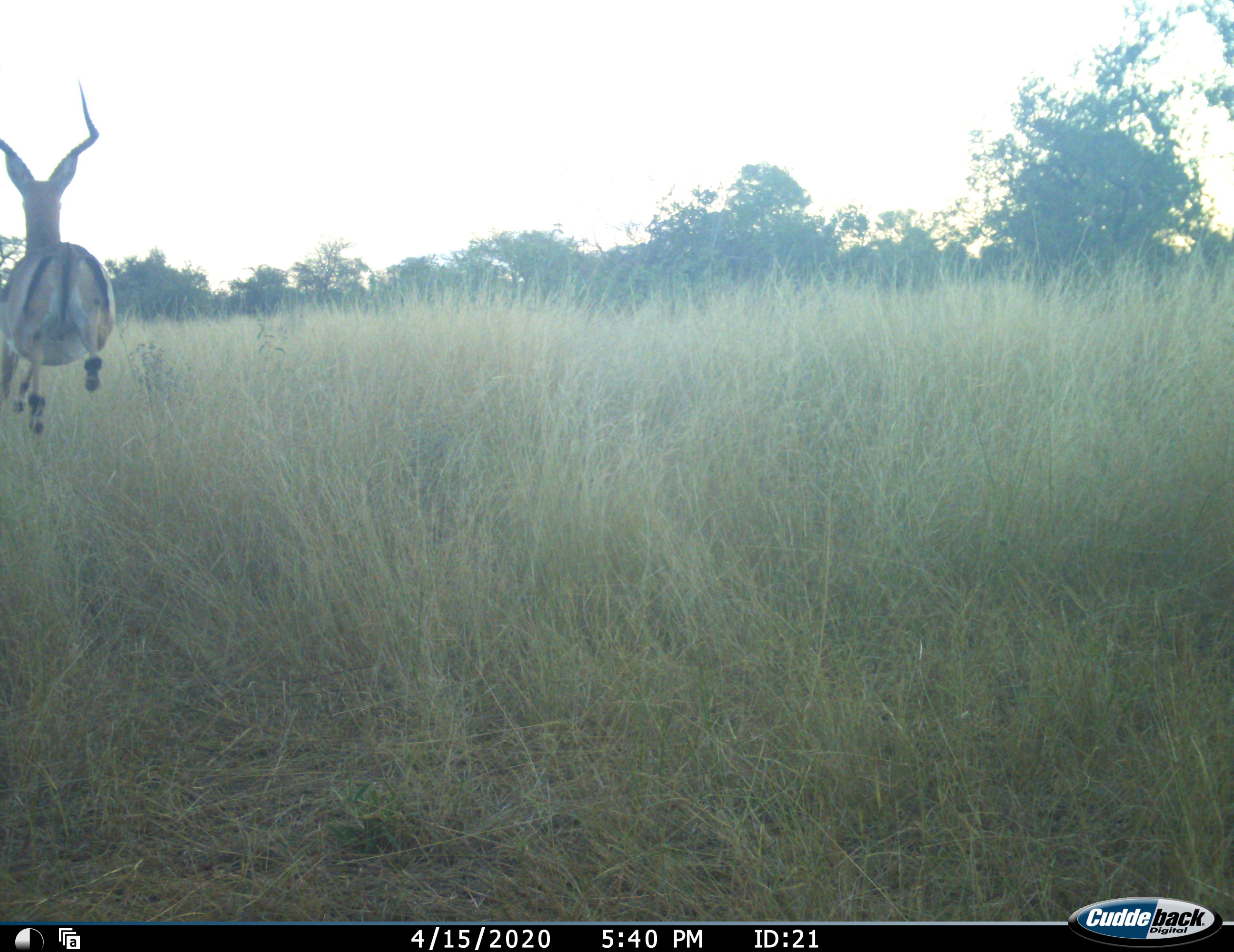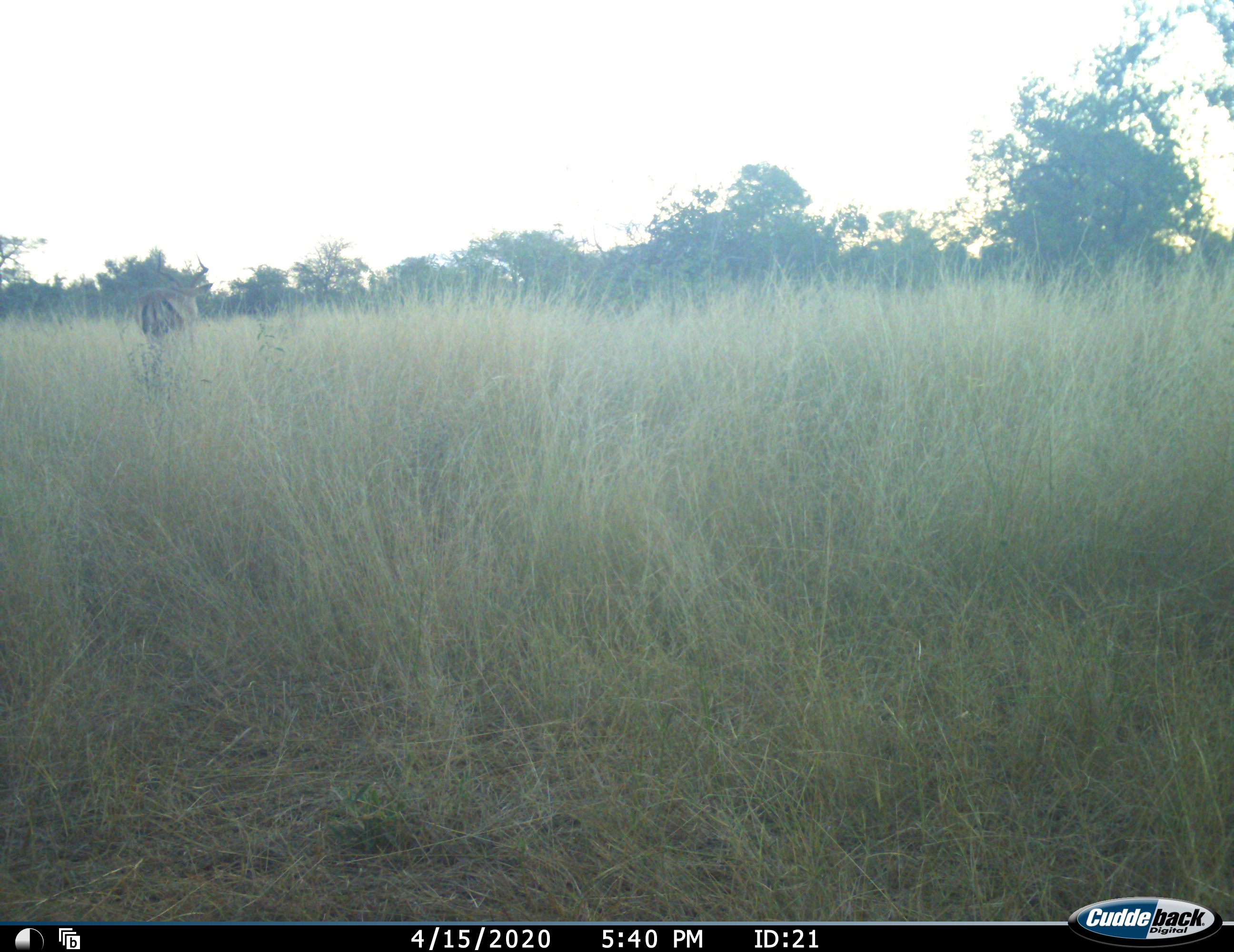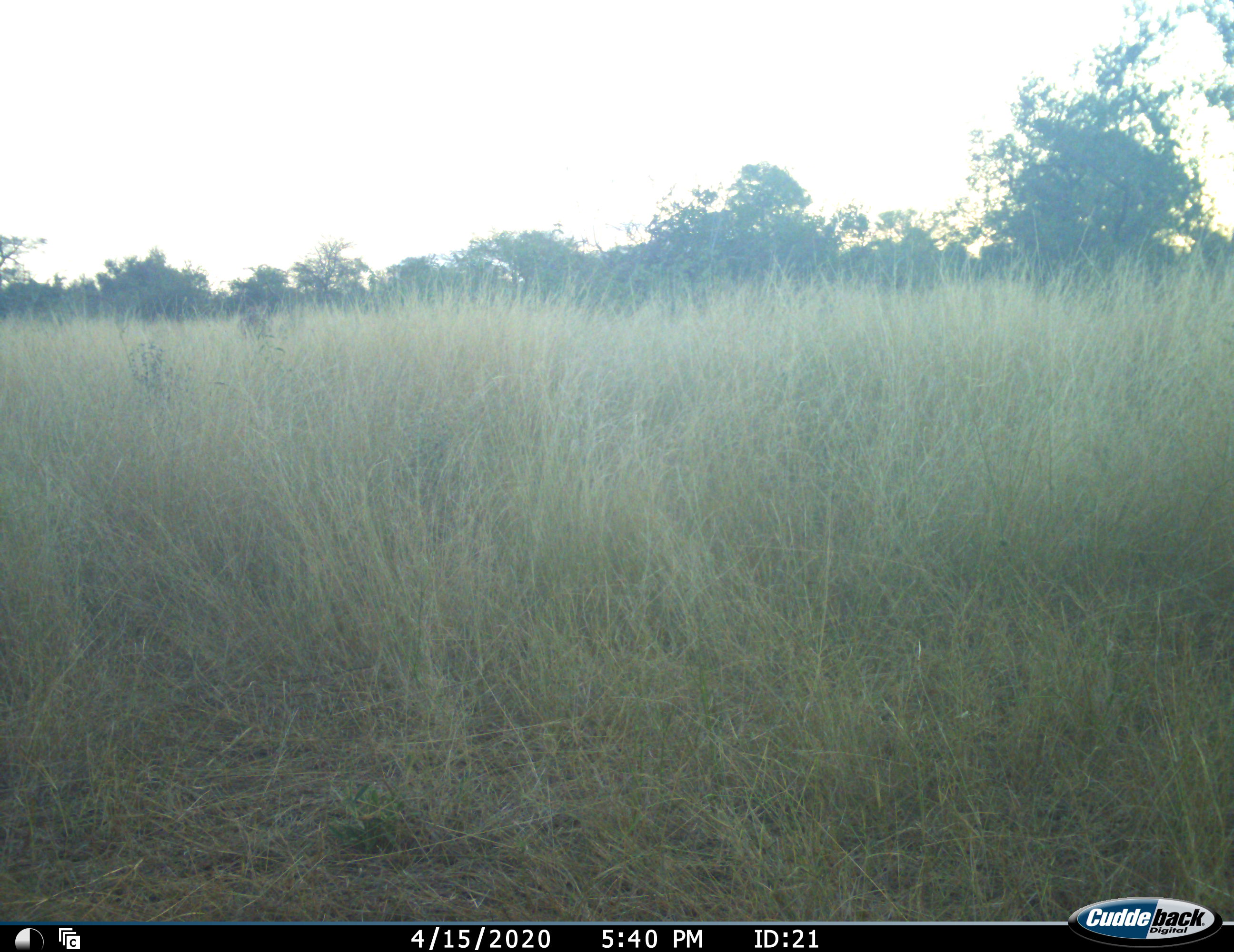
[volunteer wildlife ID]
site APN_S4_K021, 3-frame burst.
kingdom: Animalia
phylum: Chordata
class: Mammalia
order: Artiodactyla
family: Bovidae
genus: Aepyceros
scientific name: Aepyceros melampus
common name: impala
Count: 1.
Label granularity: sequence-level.